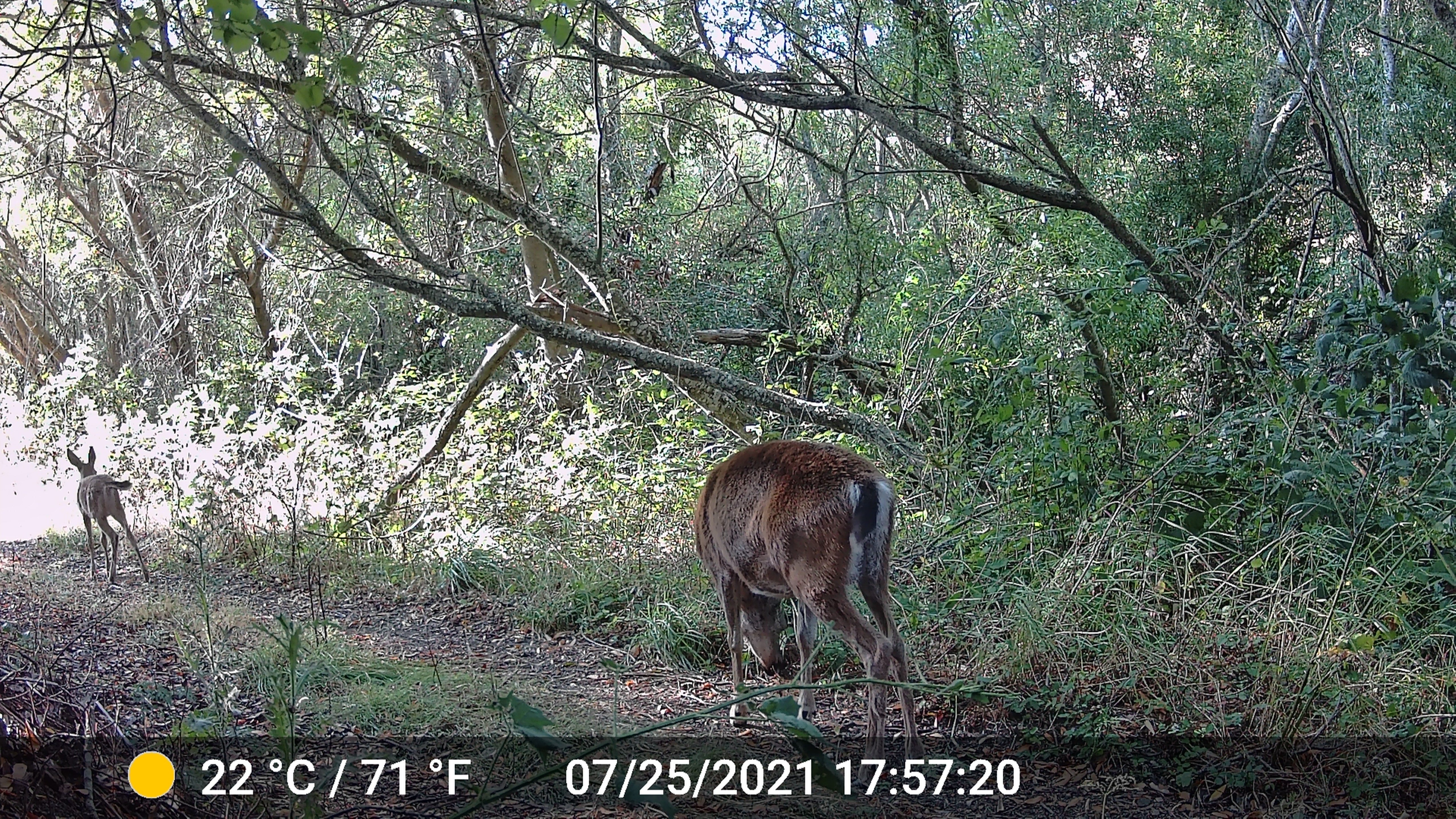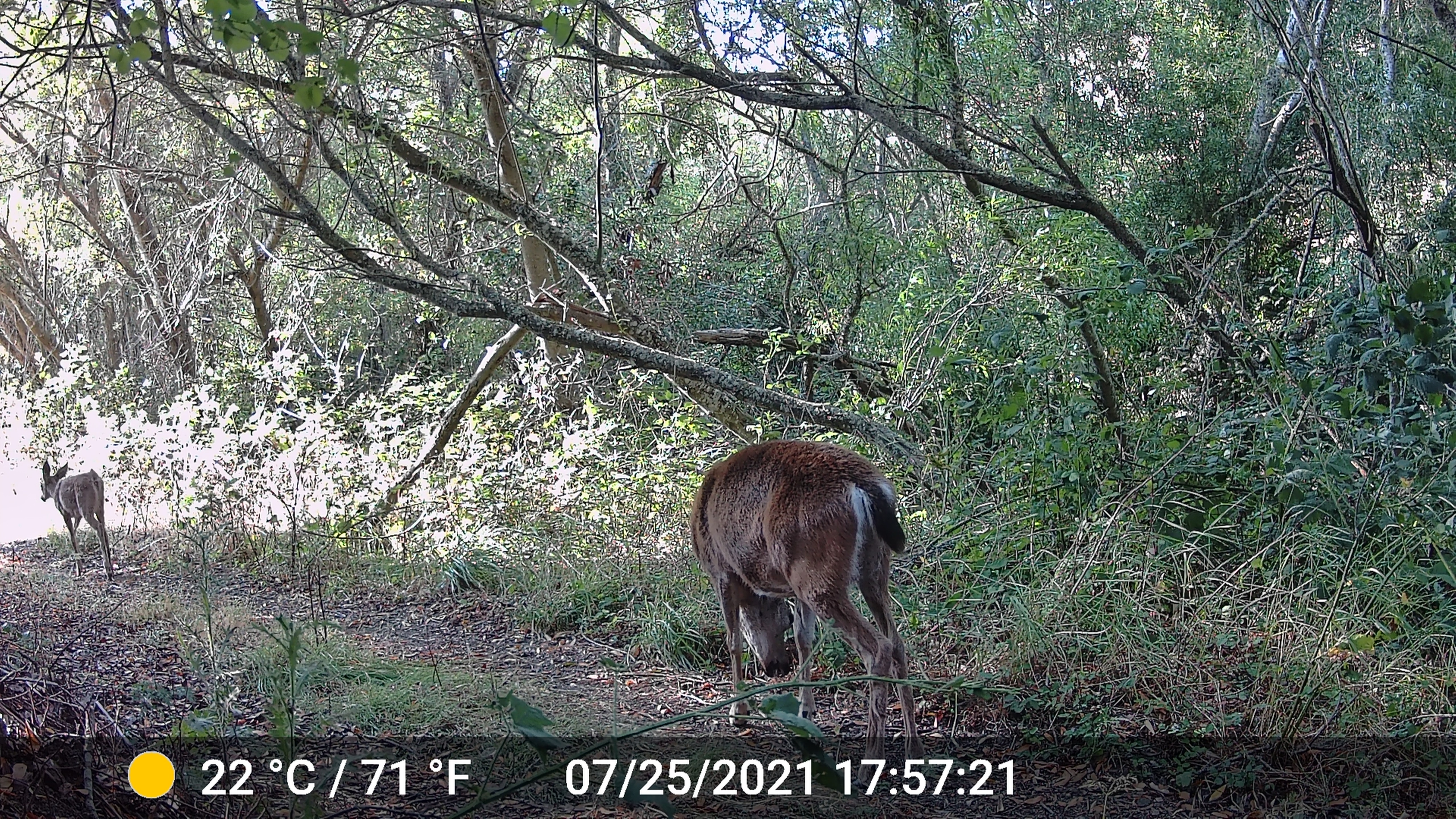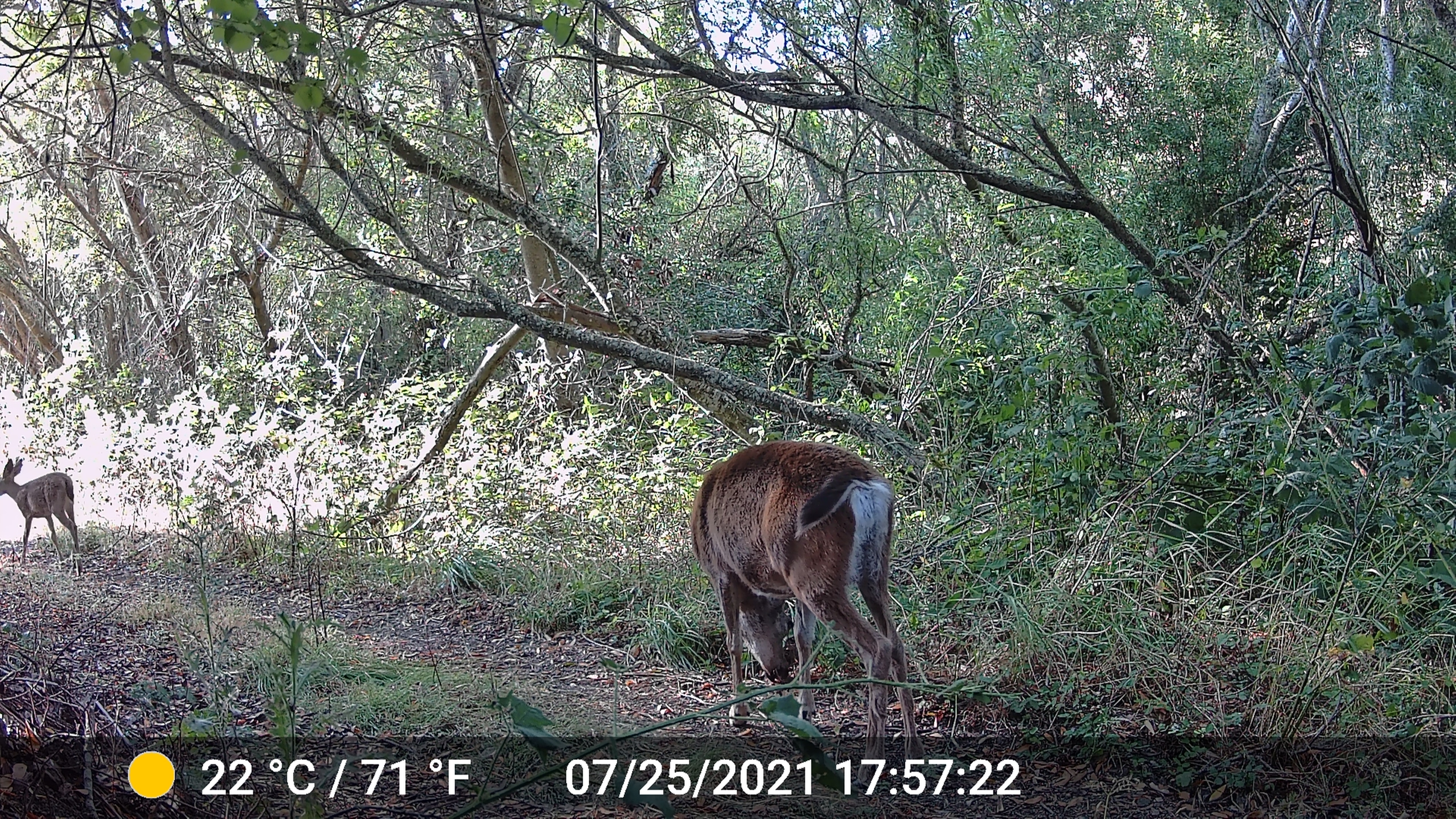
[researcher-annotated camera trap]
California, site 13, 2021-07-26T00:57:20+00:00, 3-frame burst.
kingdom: Animalia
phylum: Chordata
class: Mammalia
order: Artiodactyla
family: Cervidae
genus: Odocoileus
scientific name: Odocoileus hemionus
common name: mule deer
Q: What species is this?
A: Mule deer (Odocoileus hemionus).